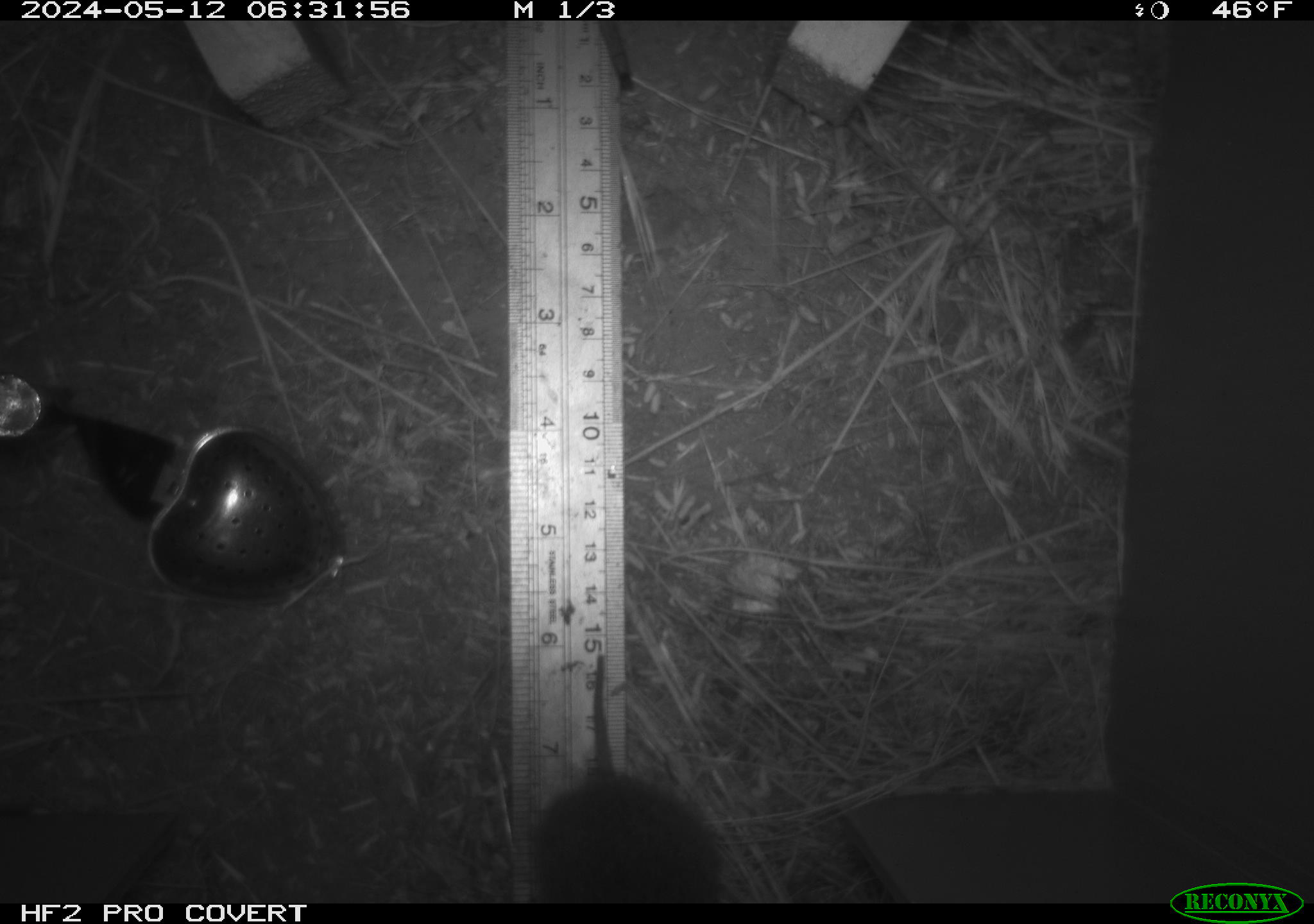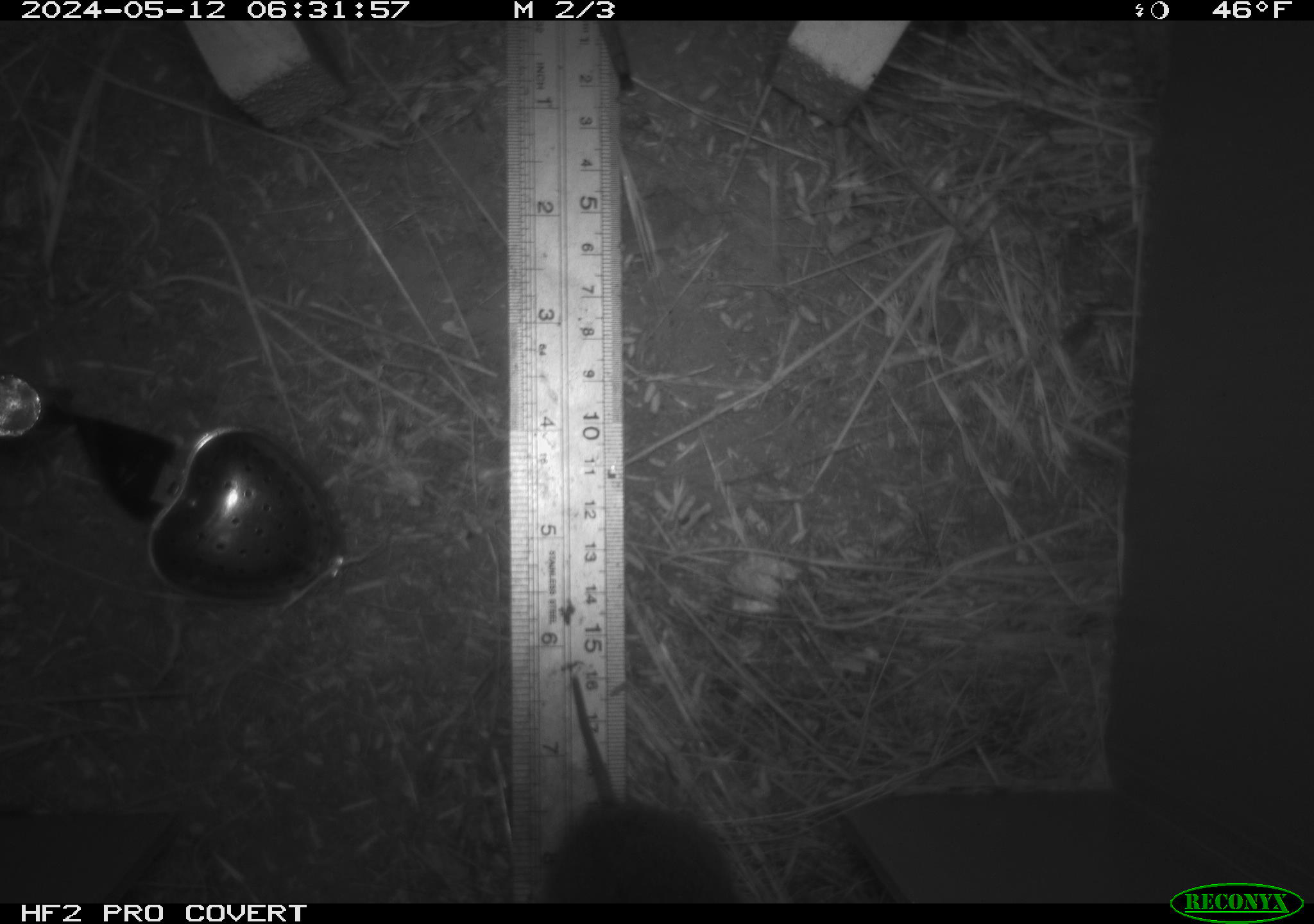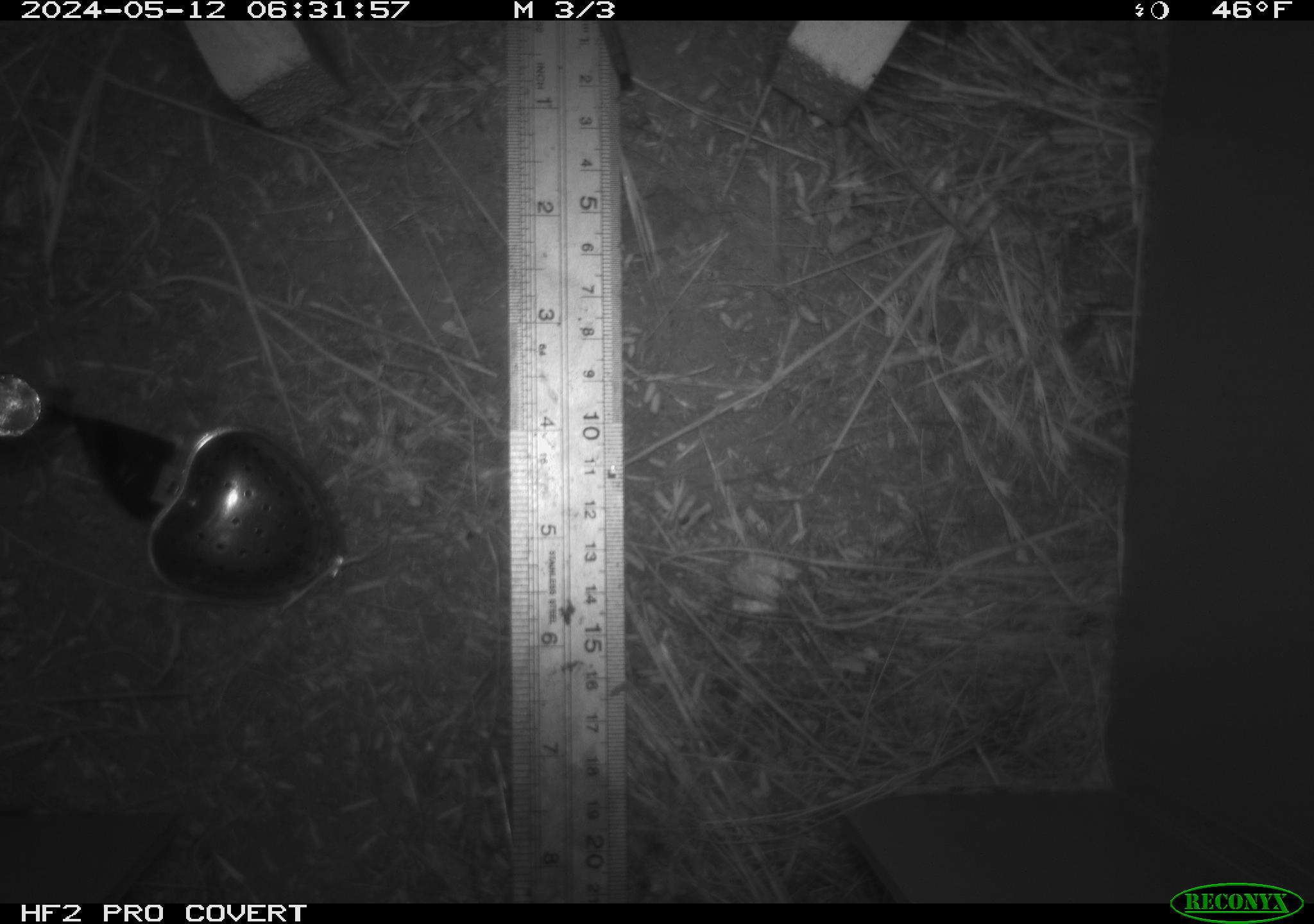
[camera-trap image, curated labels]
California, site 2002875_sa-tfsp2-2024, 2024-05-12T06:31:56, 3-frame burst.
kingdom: Animalia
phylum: Chordata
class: Mammalia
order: Rodentia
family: Cricetidae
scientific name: Arvicolinae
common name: voles, lemmings, and muskrats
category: arvicolinae subfamily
Arvicolinae subfamily (voles, lemmings, and muskrats) (Arvicolinae).